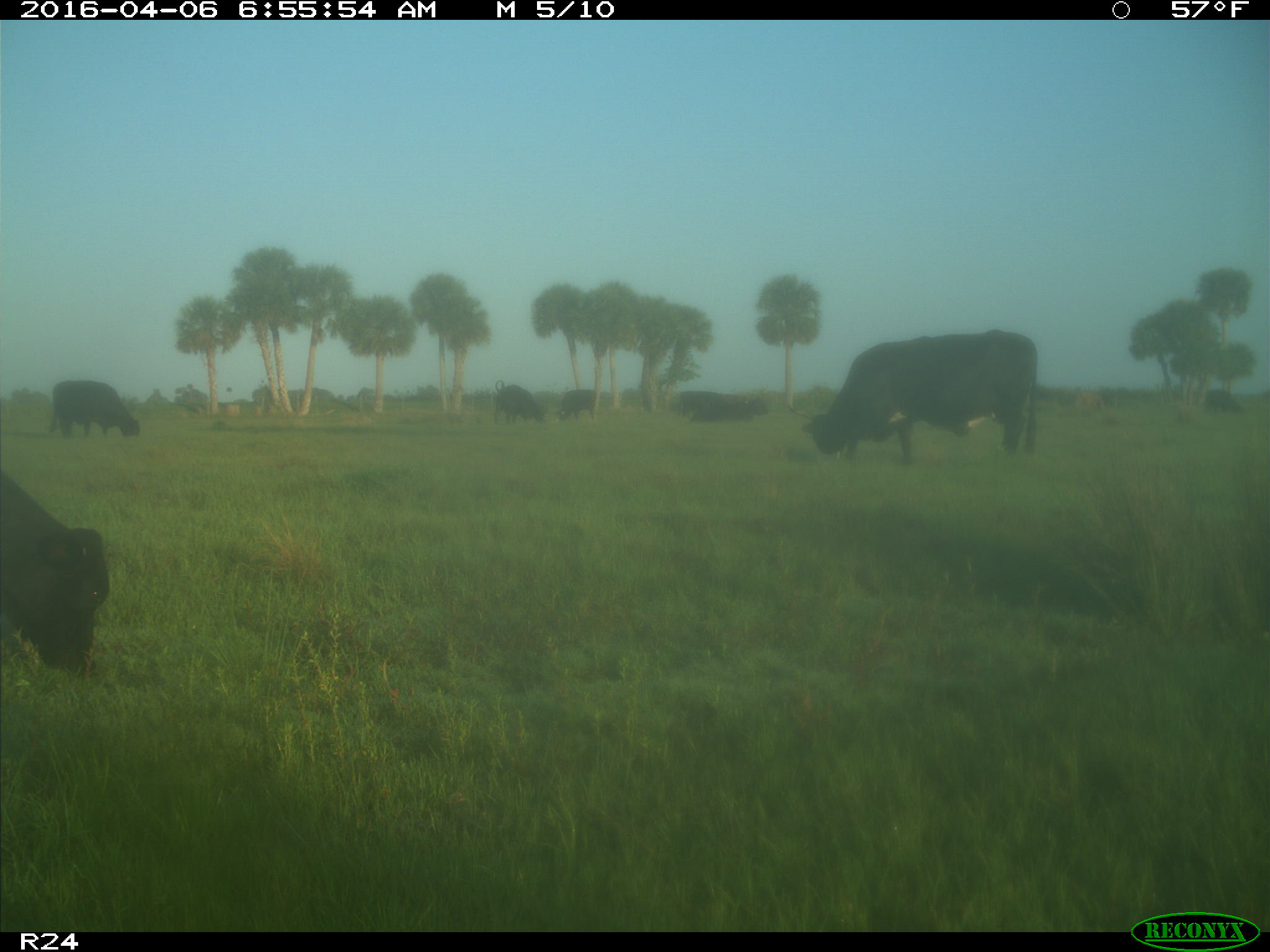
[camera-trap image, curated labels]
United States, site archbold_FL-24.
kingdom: Animalia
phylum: Chordata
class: Mammalia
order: Artiodactyla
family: Bovidae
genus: Bos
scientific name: Bos taurus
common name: domestic cow